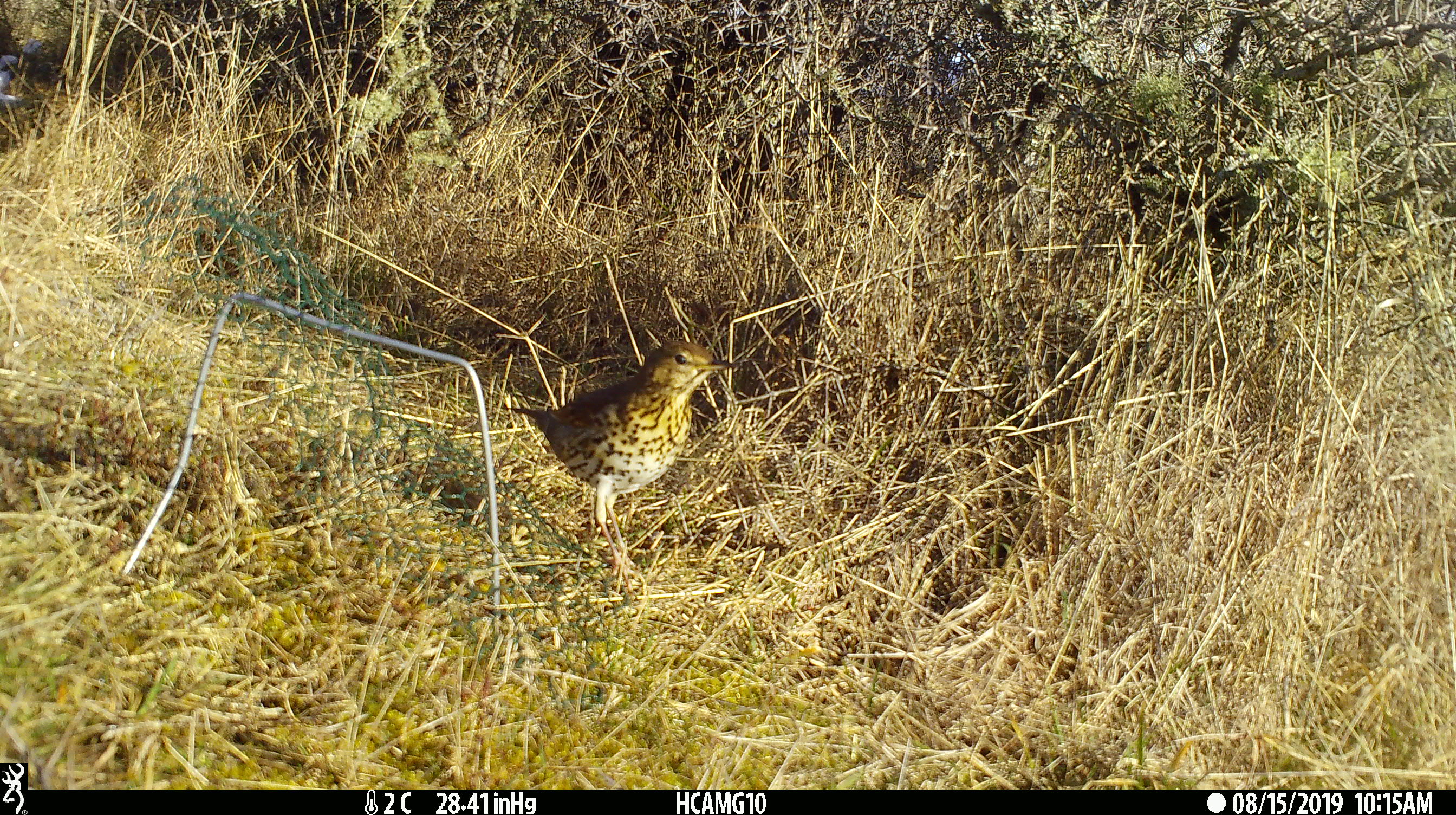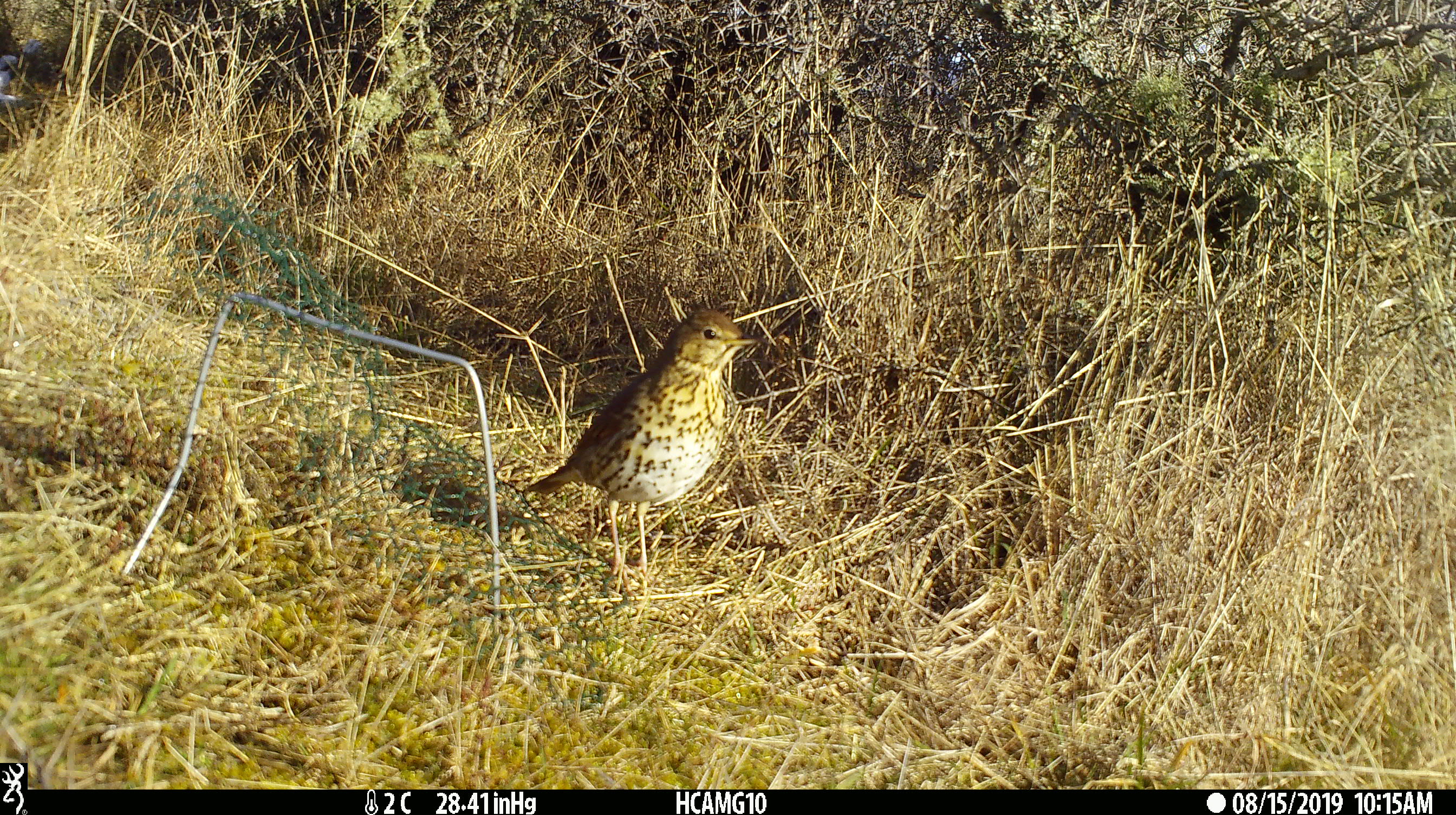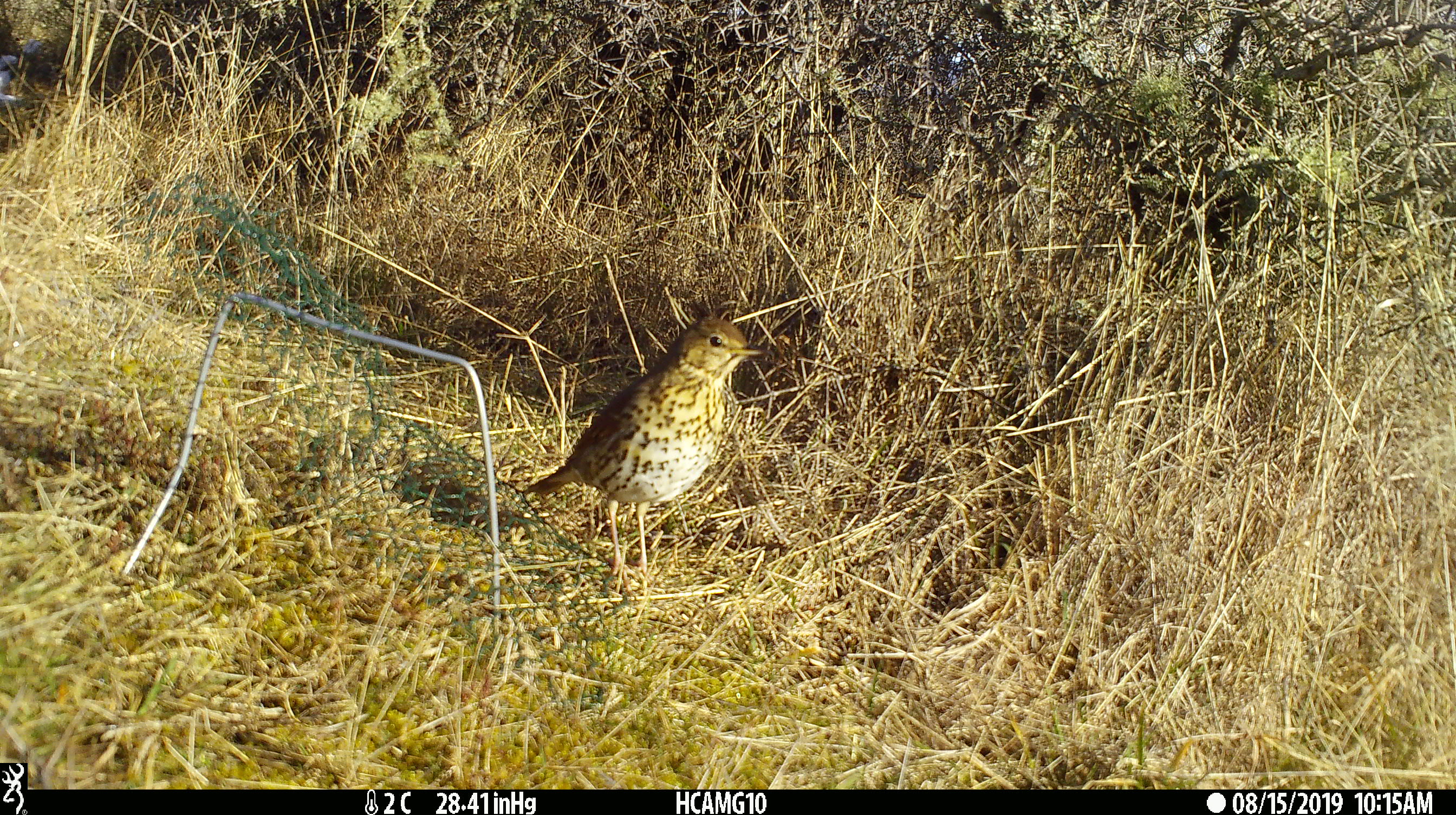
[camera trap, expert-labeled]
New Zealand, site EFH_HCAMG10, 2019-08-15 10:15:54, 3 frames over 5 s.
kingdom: Animalia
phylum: Chordata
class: Aves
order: Passeriformes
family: Turdidae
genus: Turdus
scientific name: Turdus philomelos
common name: song thrush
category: thrush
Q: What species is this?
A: Thrush (song thrush) (Turdus philomelos).